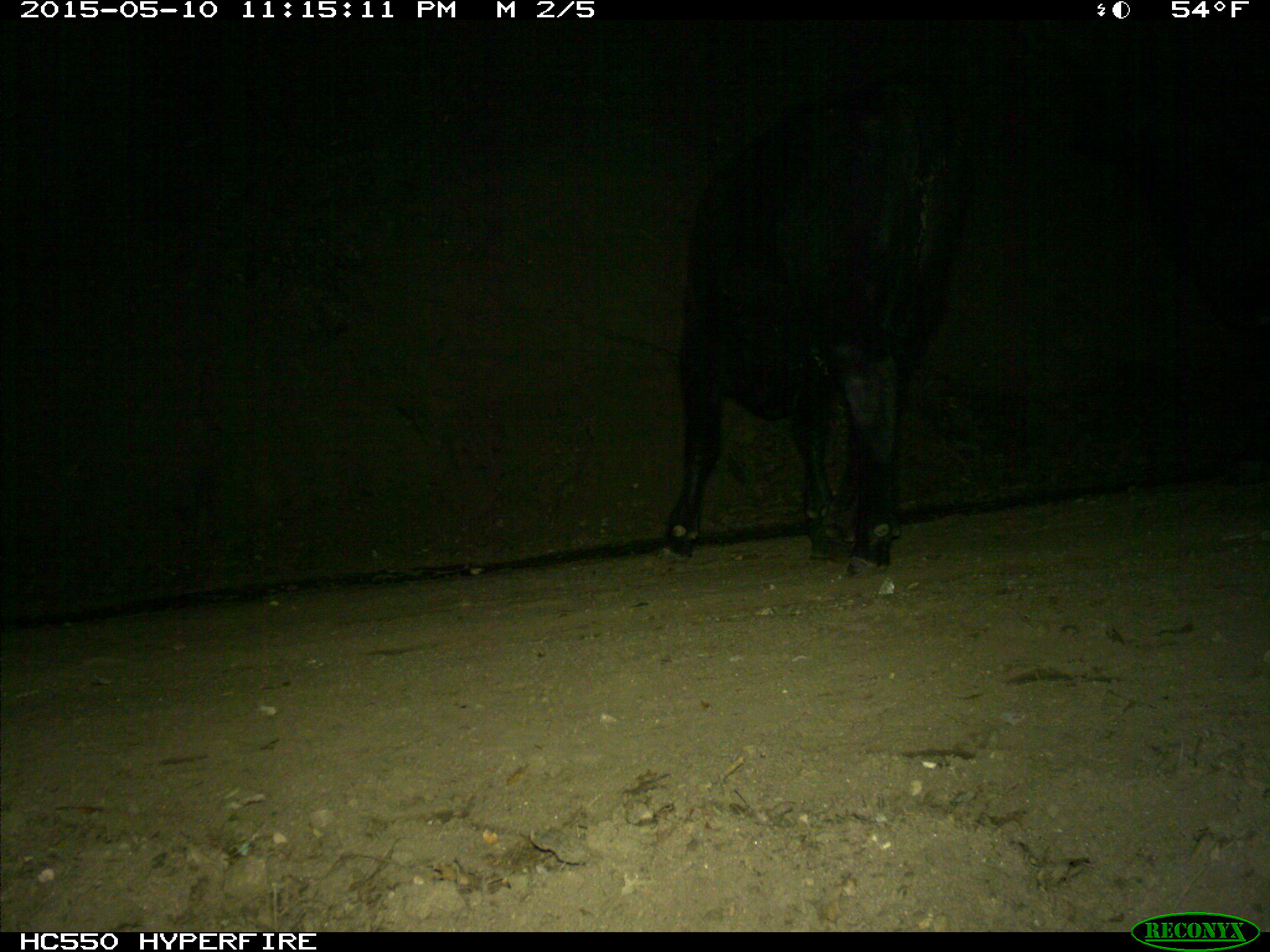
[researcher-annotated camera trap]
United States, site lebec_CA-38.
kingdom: Animalia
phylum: Chordata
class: Mammalia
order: Artiodactyla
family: Bovidae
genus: Bos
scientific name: Bos taurus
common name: domestic cow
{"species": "Bos taurus (domestic cow)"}